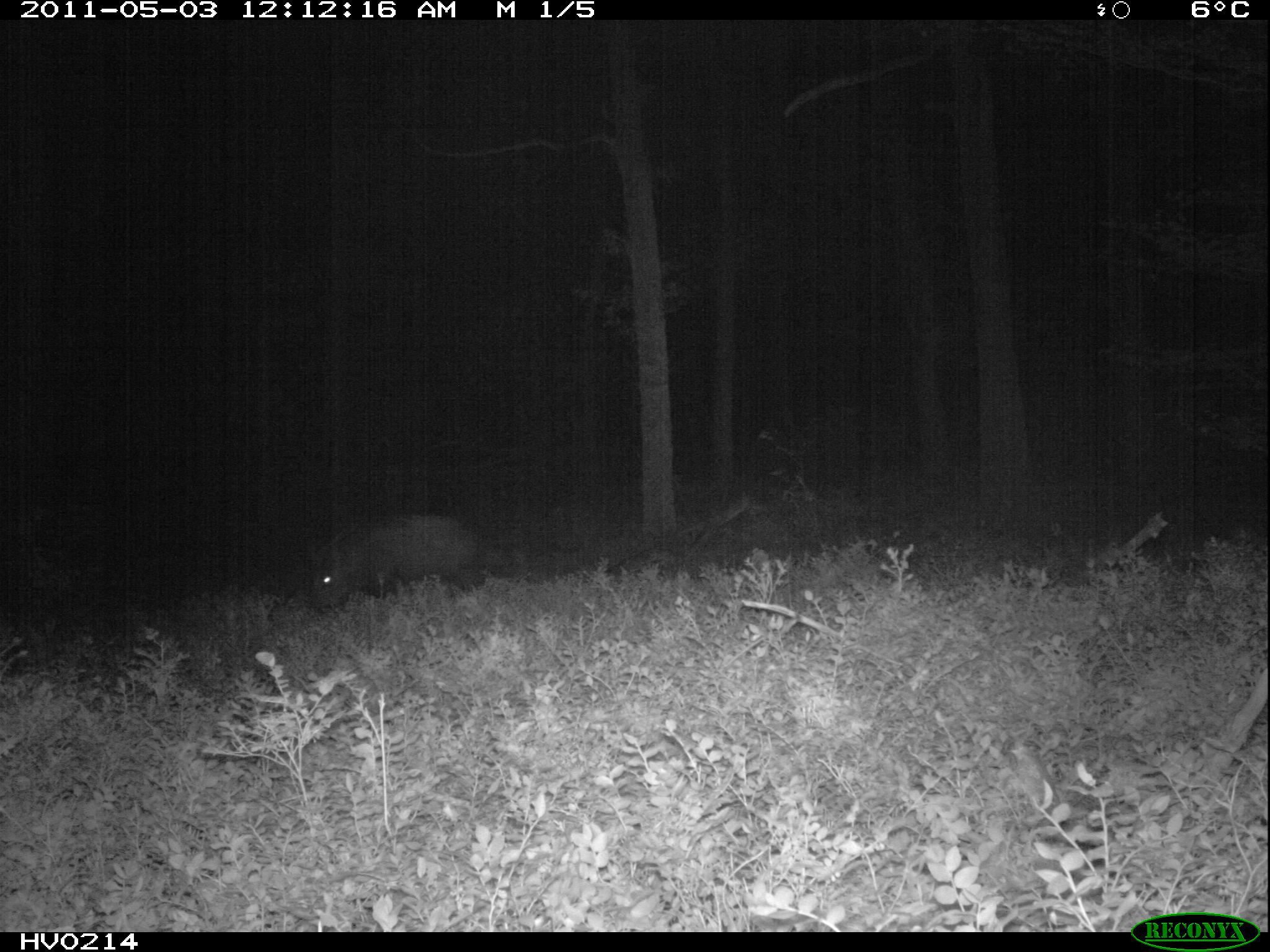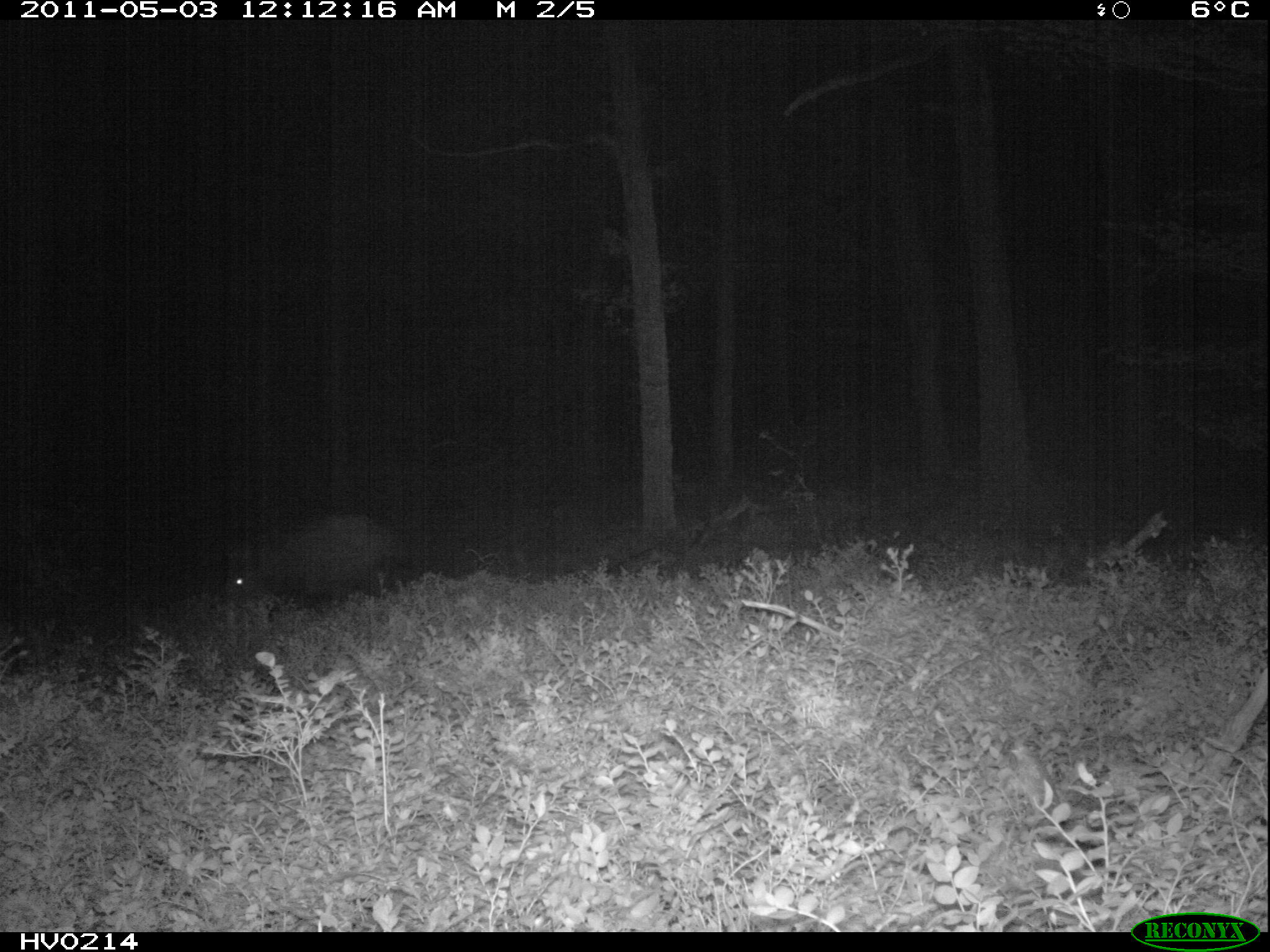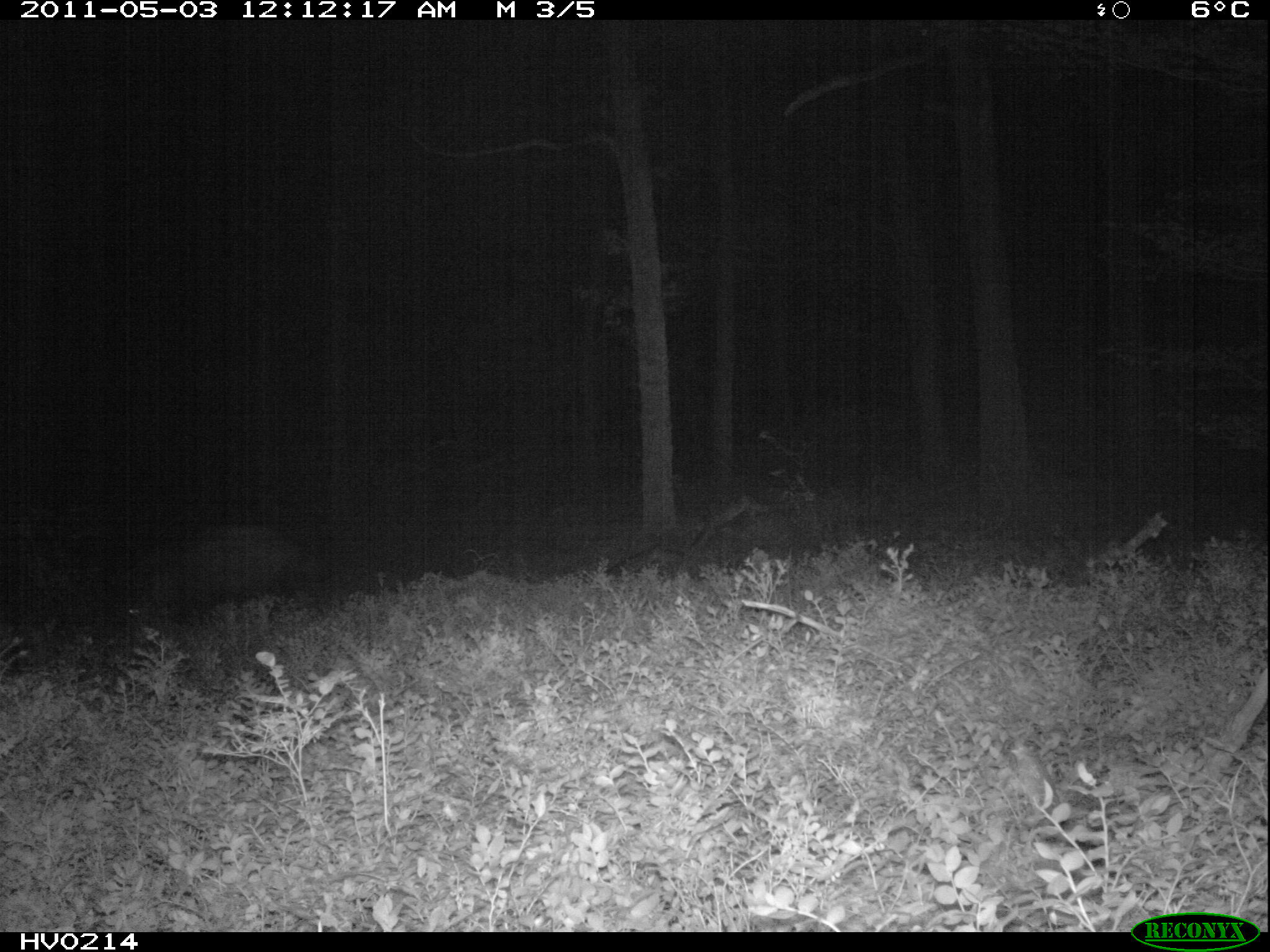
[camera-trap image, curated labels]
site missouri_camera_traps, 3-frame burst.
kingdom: Animalia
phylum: Chordata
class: Mammalia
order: Artiodactyla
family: Suidae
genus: Sus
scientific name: Sus scrofa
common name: wild boar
Wild boar (Sus scrofa). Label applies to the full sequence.